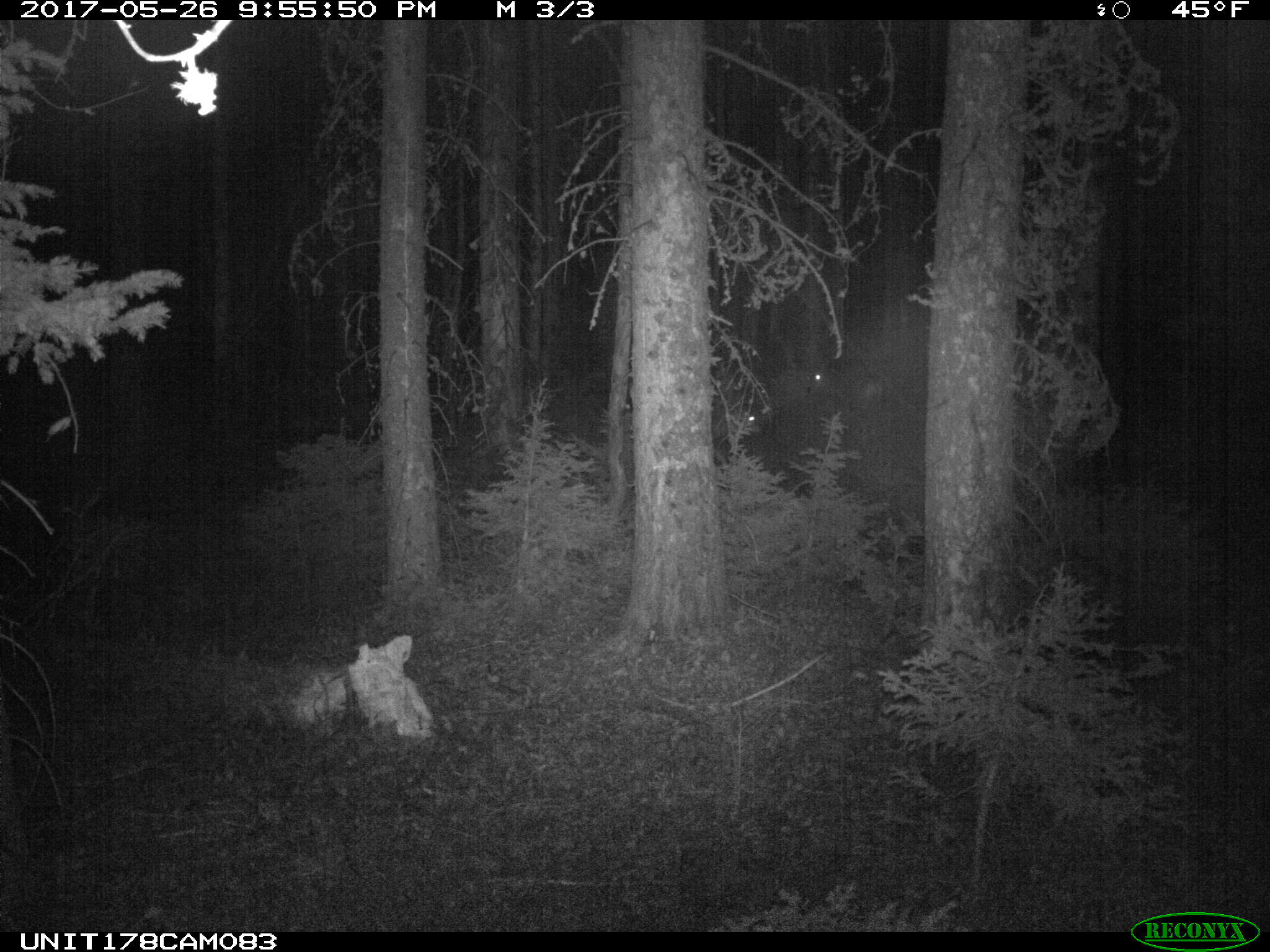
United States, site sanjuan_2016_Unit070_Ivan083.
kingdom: Animalia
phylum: Chordata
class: Mammalia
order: Artiodactyla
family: Cervidae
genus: Odocoileus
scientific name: Odocoileus hemionus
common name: mule deer